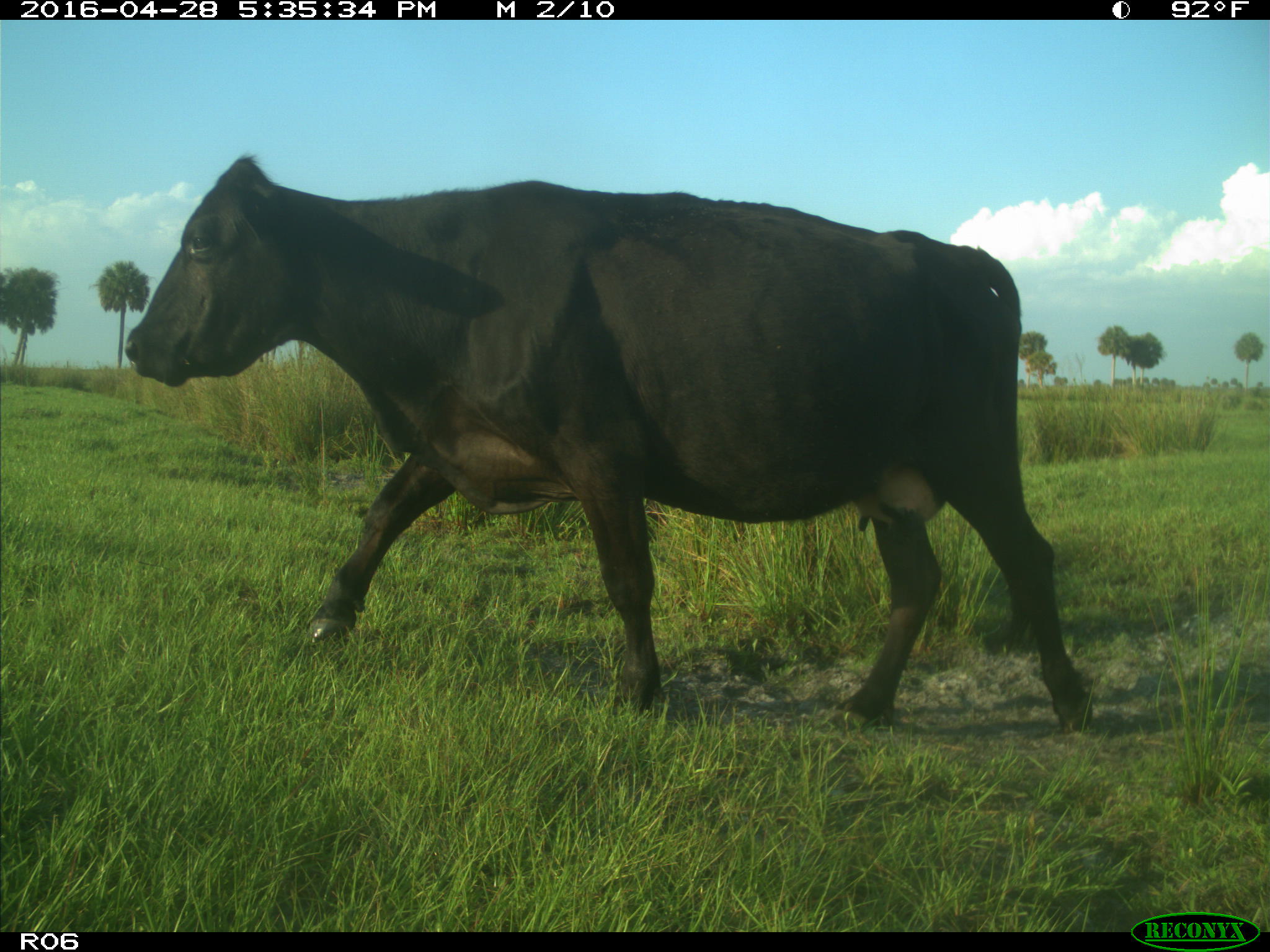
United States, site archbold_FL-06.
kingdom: Animalia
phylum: Chordata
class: Mammalia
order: Artiodactyla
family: Bovidae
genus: Bos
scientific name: Bos taurus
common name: domestic cow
Bos taurus (domestic cow).